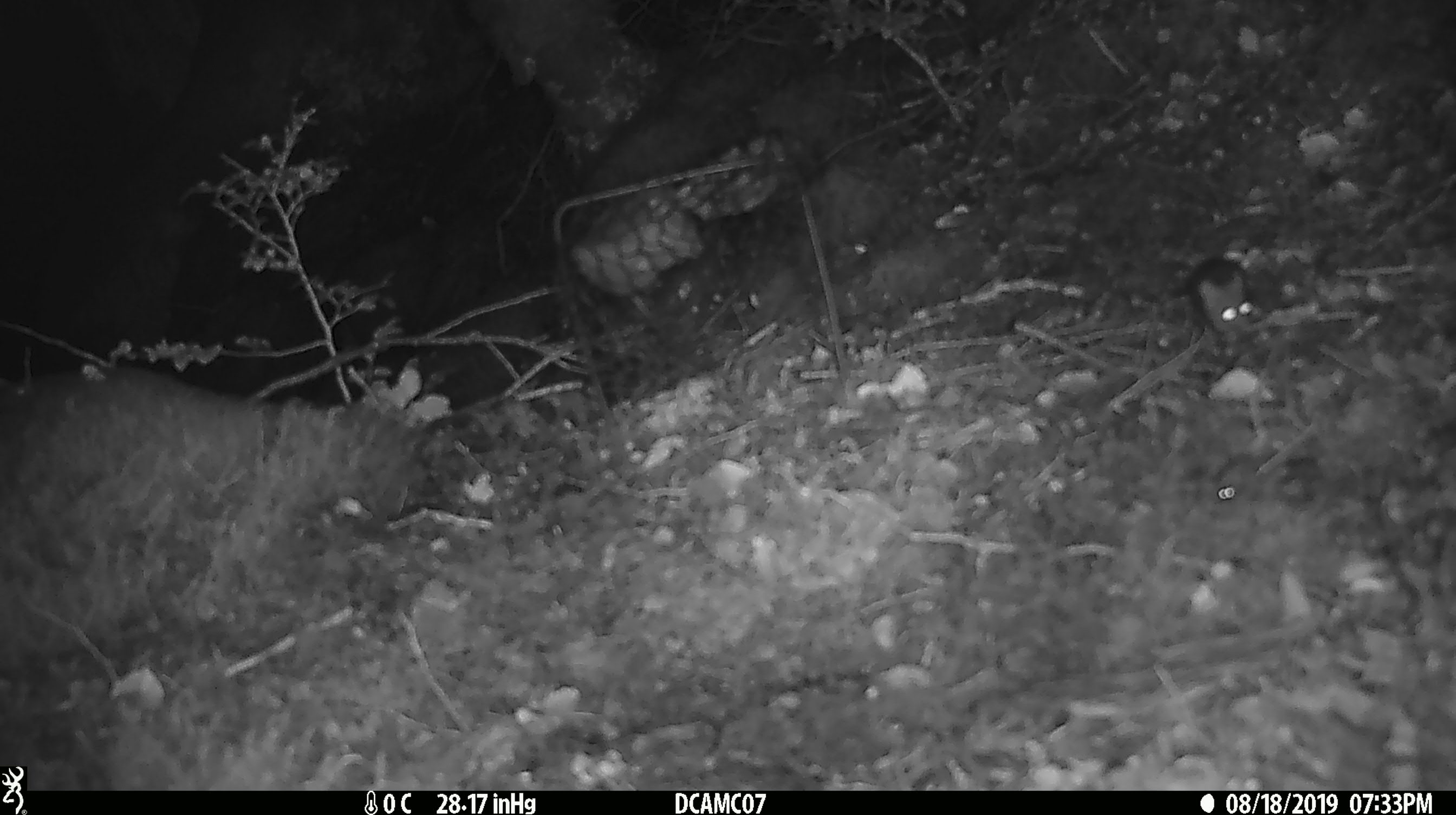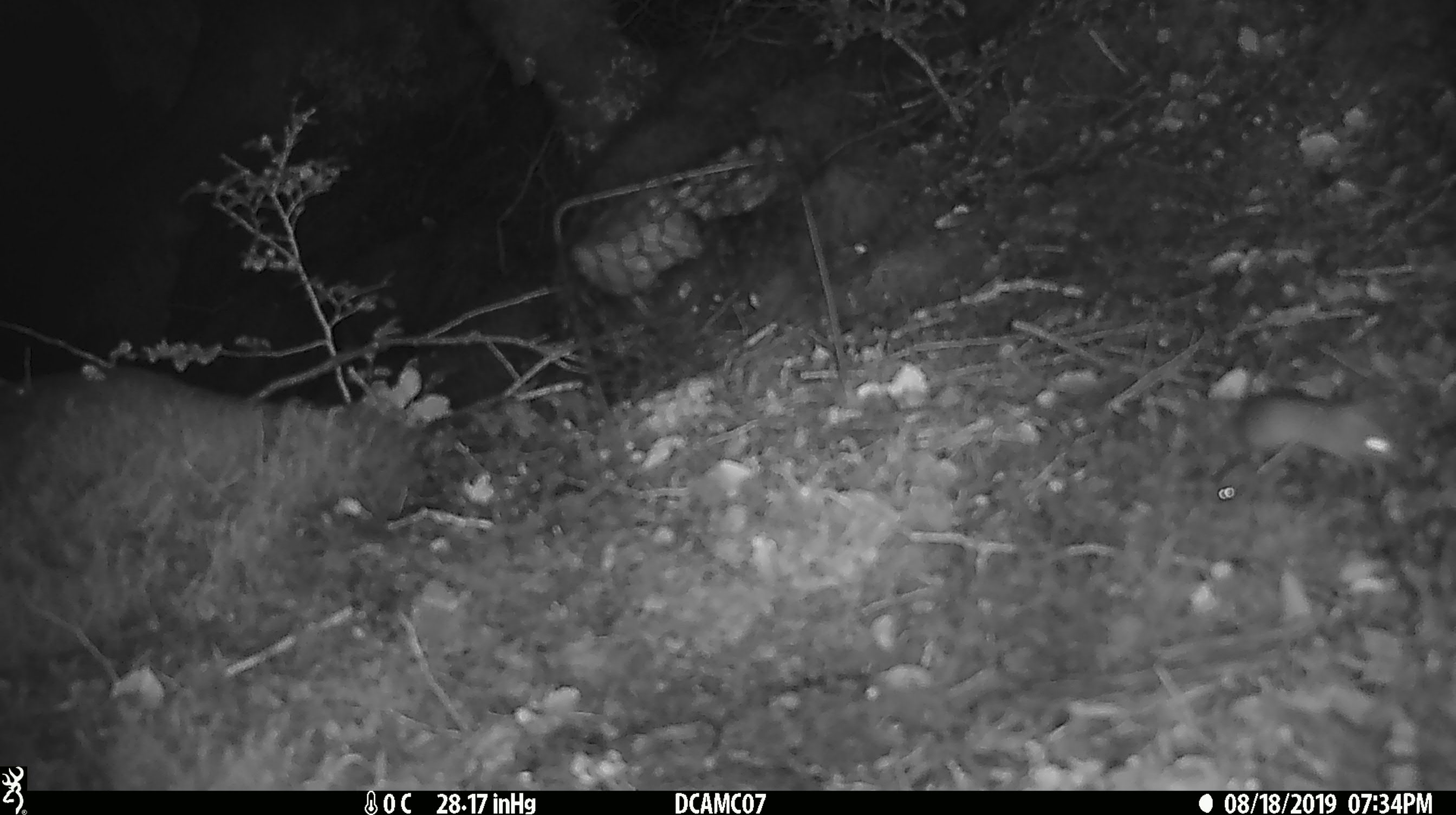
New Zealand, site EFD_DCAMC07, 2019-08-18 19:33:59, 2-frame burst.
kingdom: Animalia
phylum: Chordata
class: Mammalia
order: Rodentia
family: Muridae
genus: Mus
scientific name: Mus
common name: mouse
Mouse (Mus).